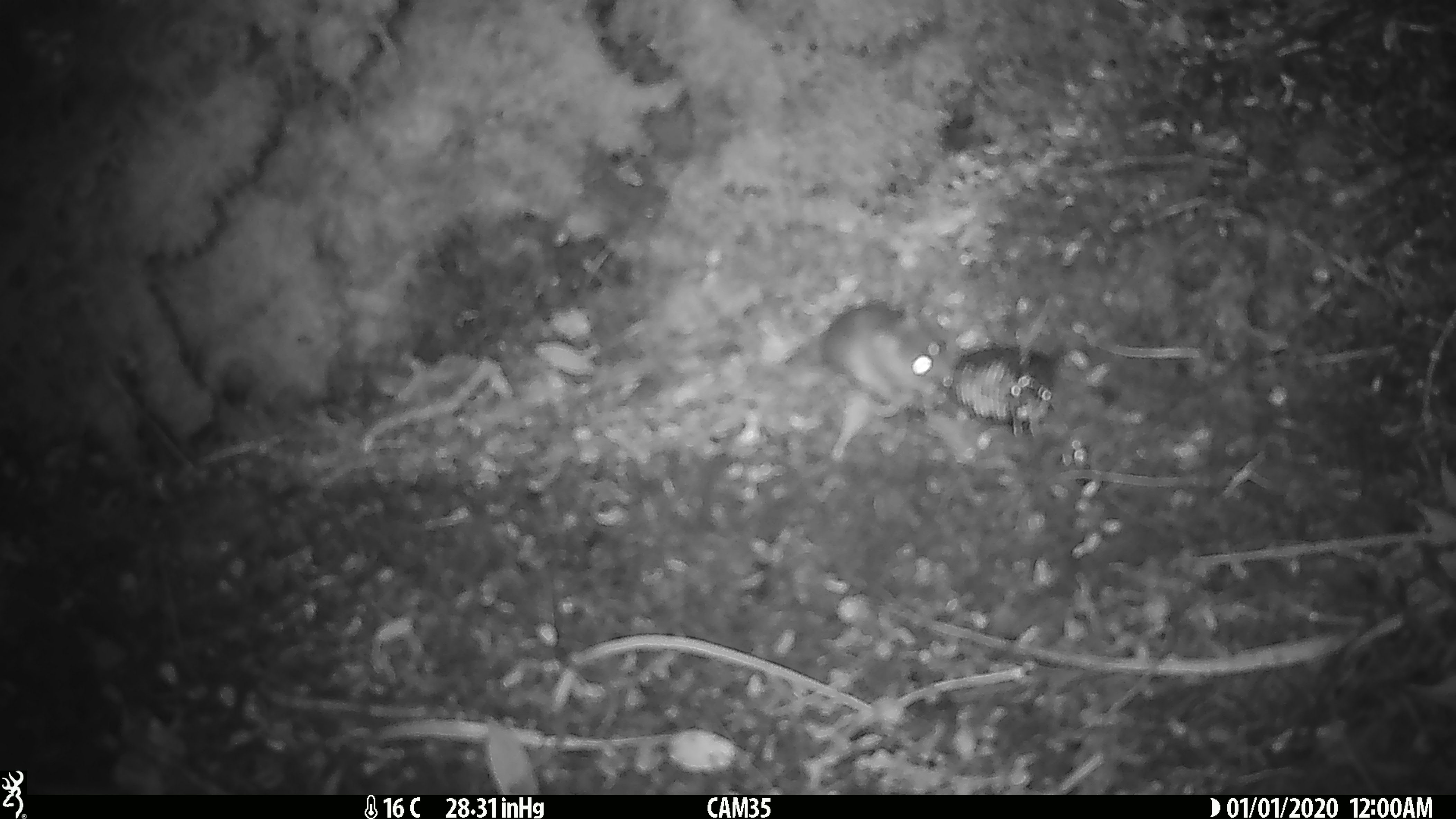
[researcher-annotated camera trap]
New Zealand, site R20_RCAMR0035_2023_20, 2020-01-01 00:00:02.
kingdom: Animalia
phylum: Chordata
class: Mammalia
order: Rodentia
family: Muridae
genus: Mus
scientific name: Mus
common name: mouse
Mouse (Mus).